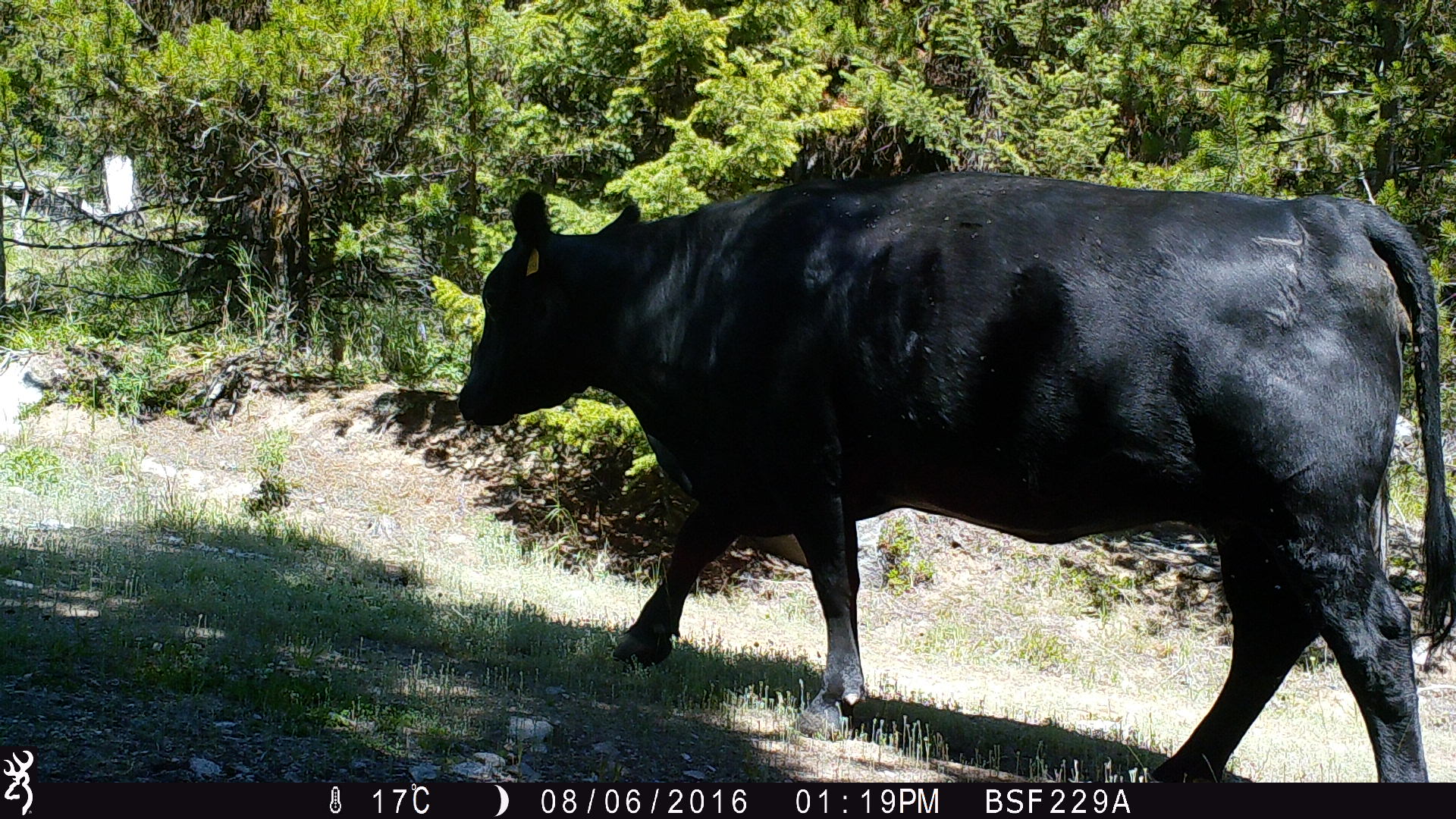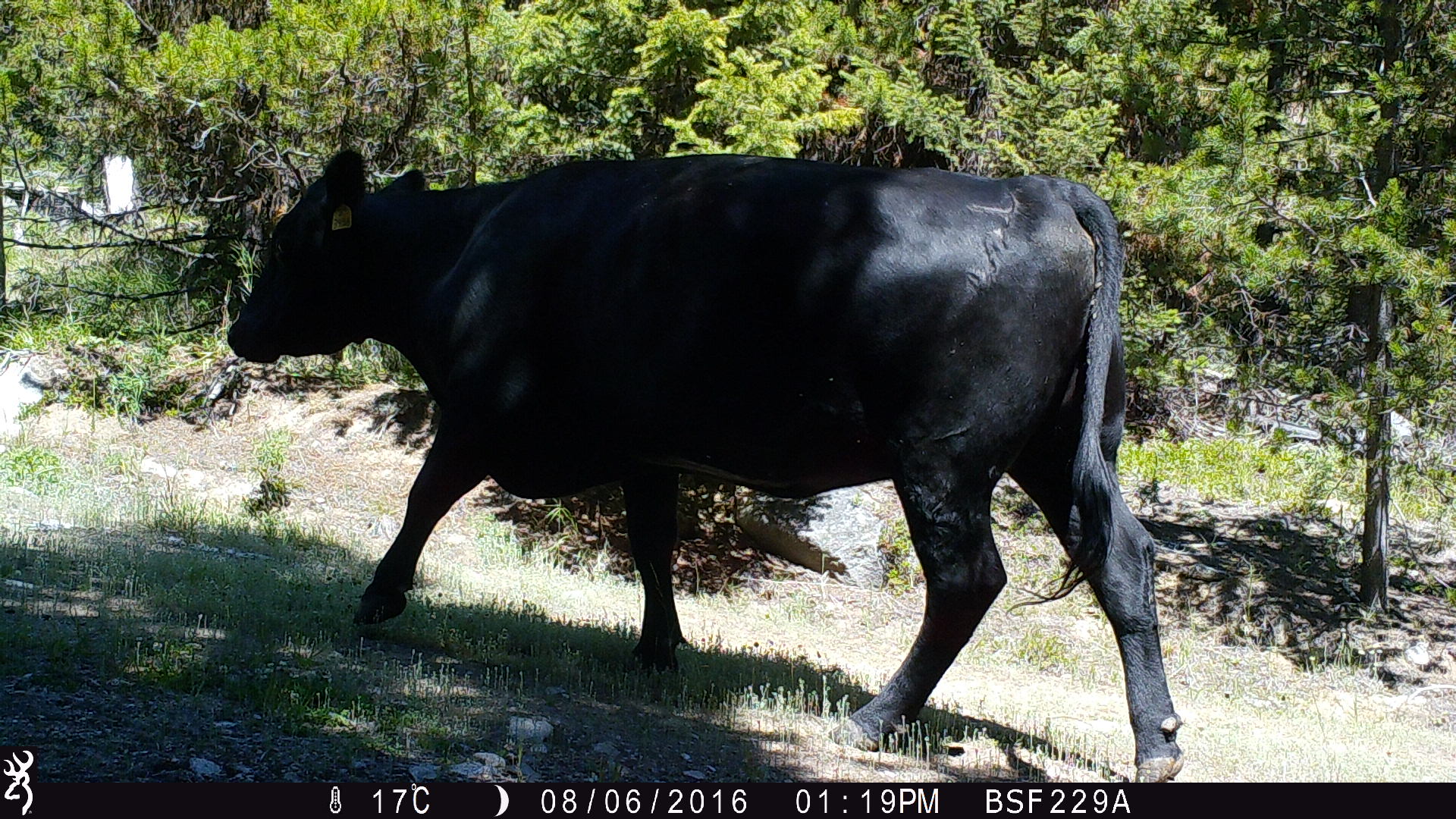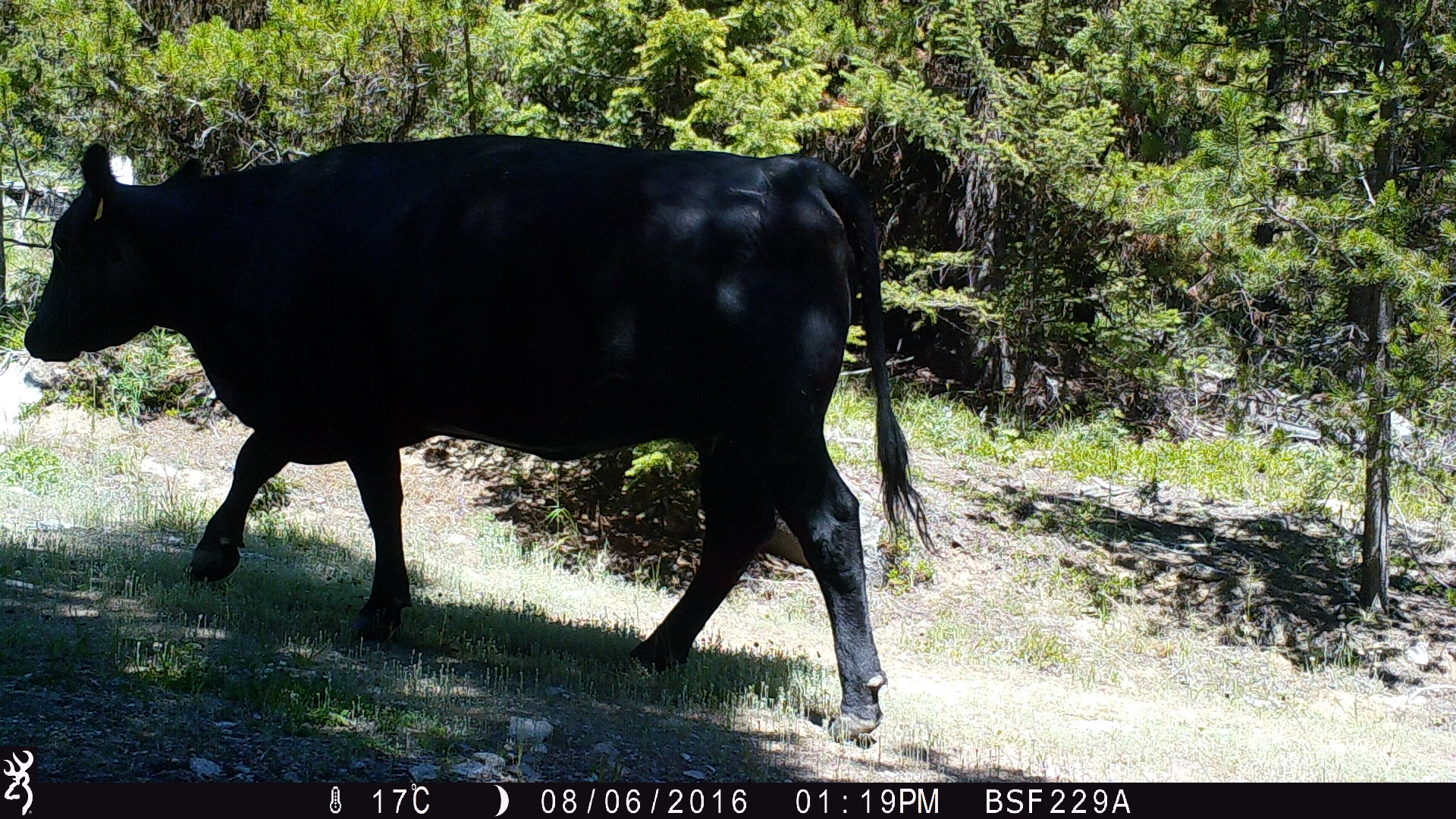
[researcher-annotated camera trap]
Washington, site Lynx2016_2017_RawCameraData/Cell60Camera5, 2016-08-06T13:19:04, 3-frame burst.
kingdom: Animalia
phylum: Chordata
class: Mammalia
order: Artiodactyla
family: Bovidae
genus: Bos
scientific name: Bos taurus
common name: domestic cattle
Domestic cattle (Bos taurus). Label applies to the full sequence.